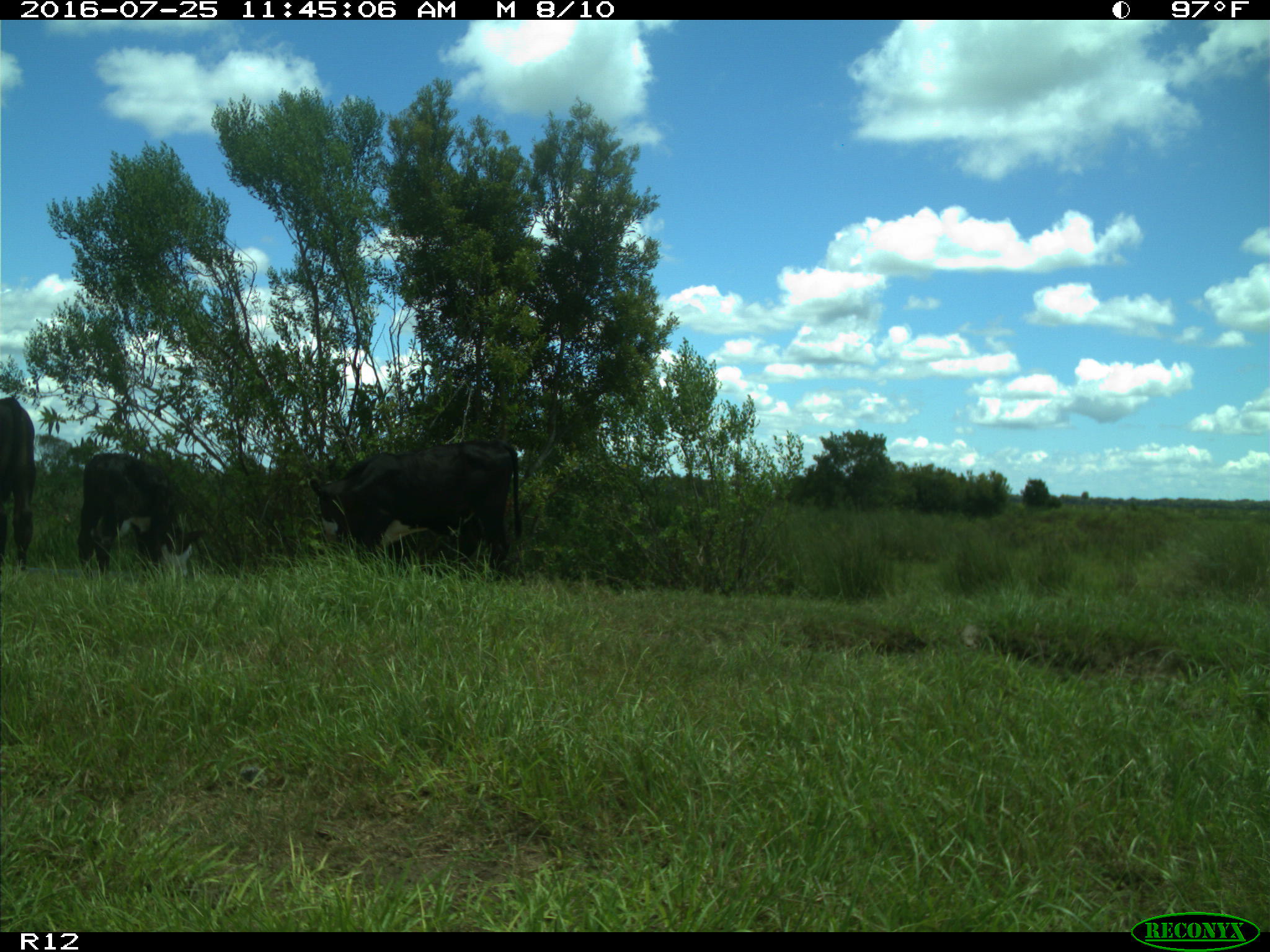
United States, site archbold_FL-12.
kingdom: Animalia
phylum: Chordata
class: Mammalia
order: Artiodactyla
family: Bovidae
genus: Bos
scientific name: Bos taurus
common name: domestic cow